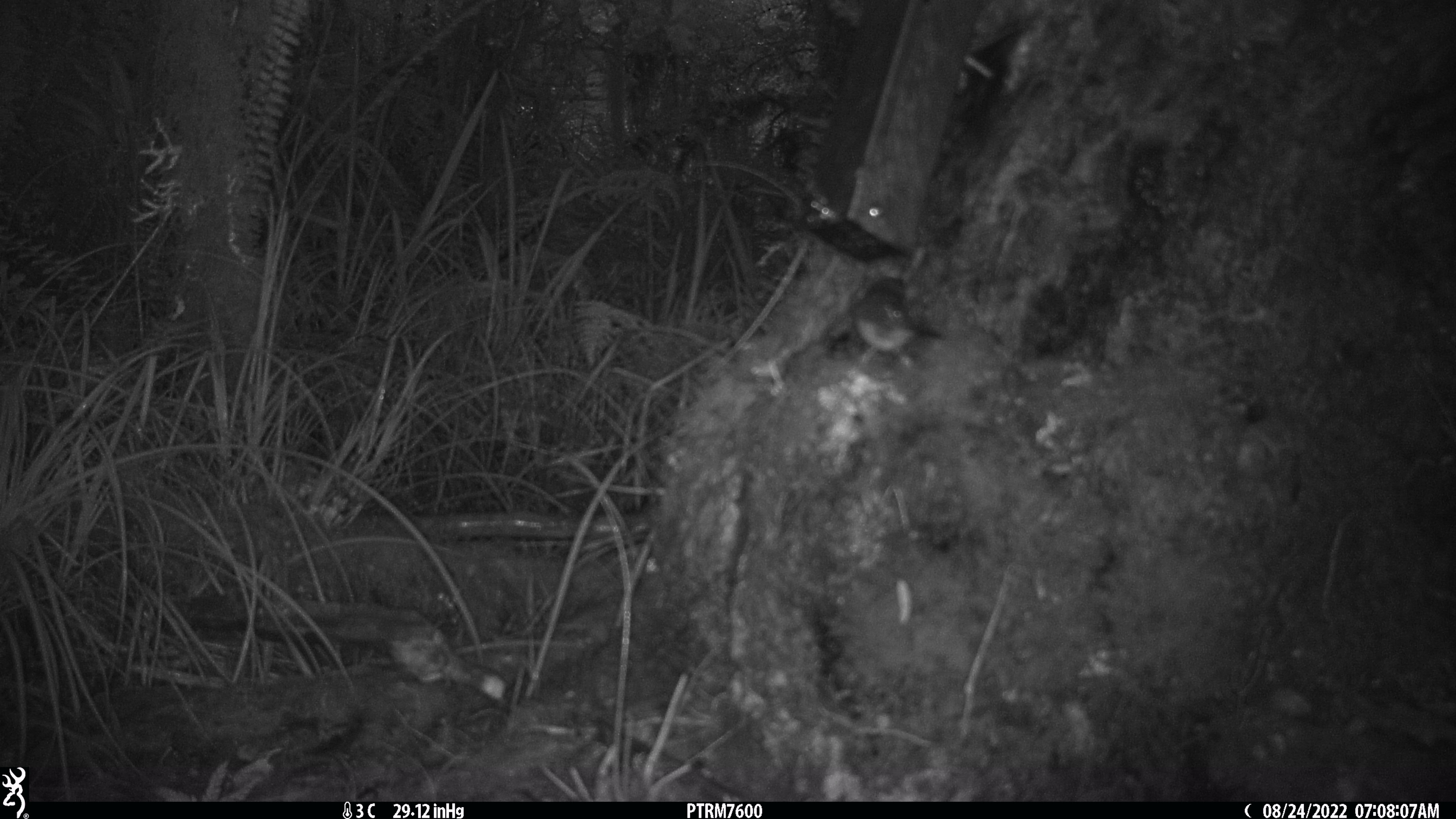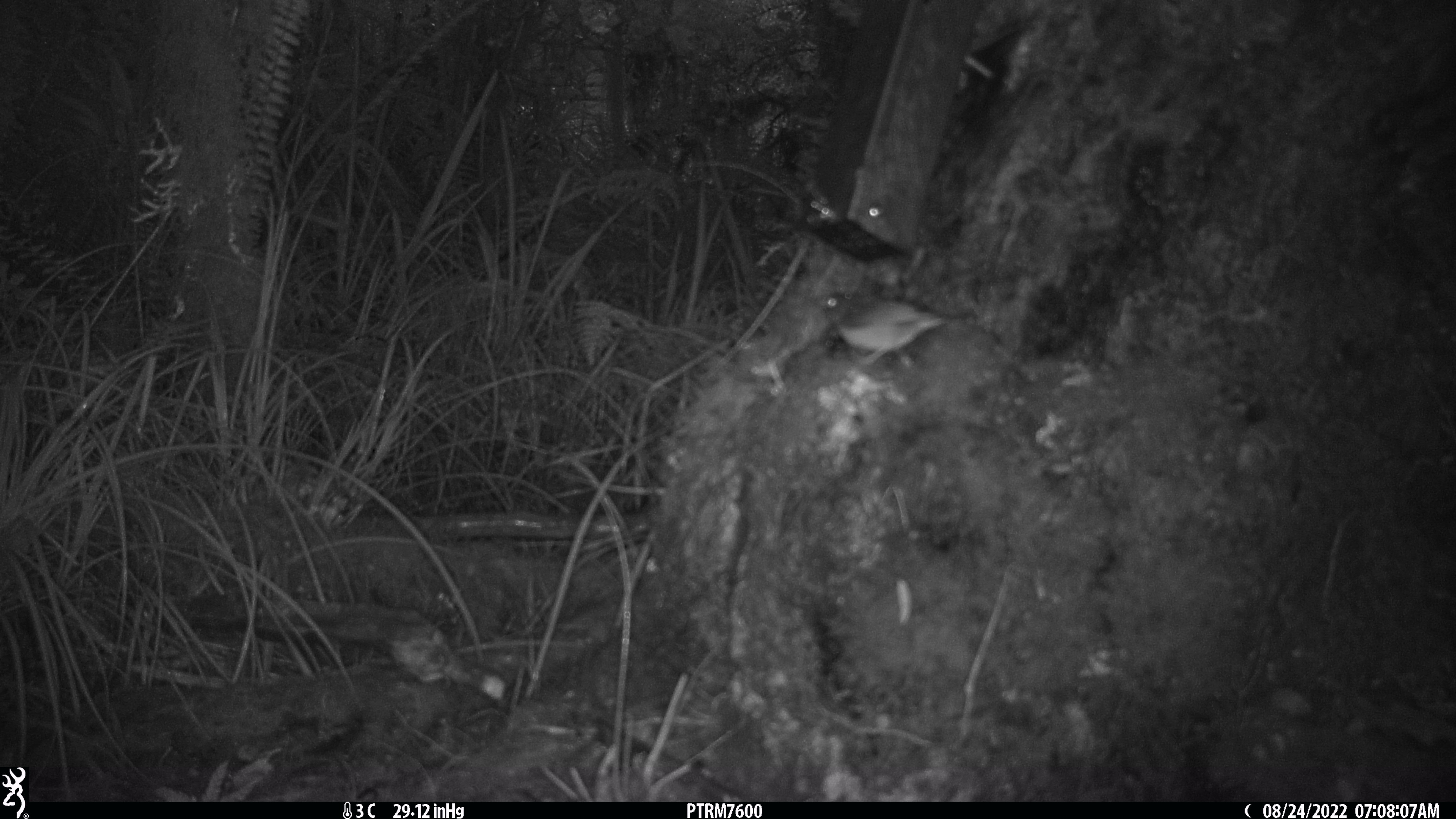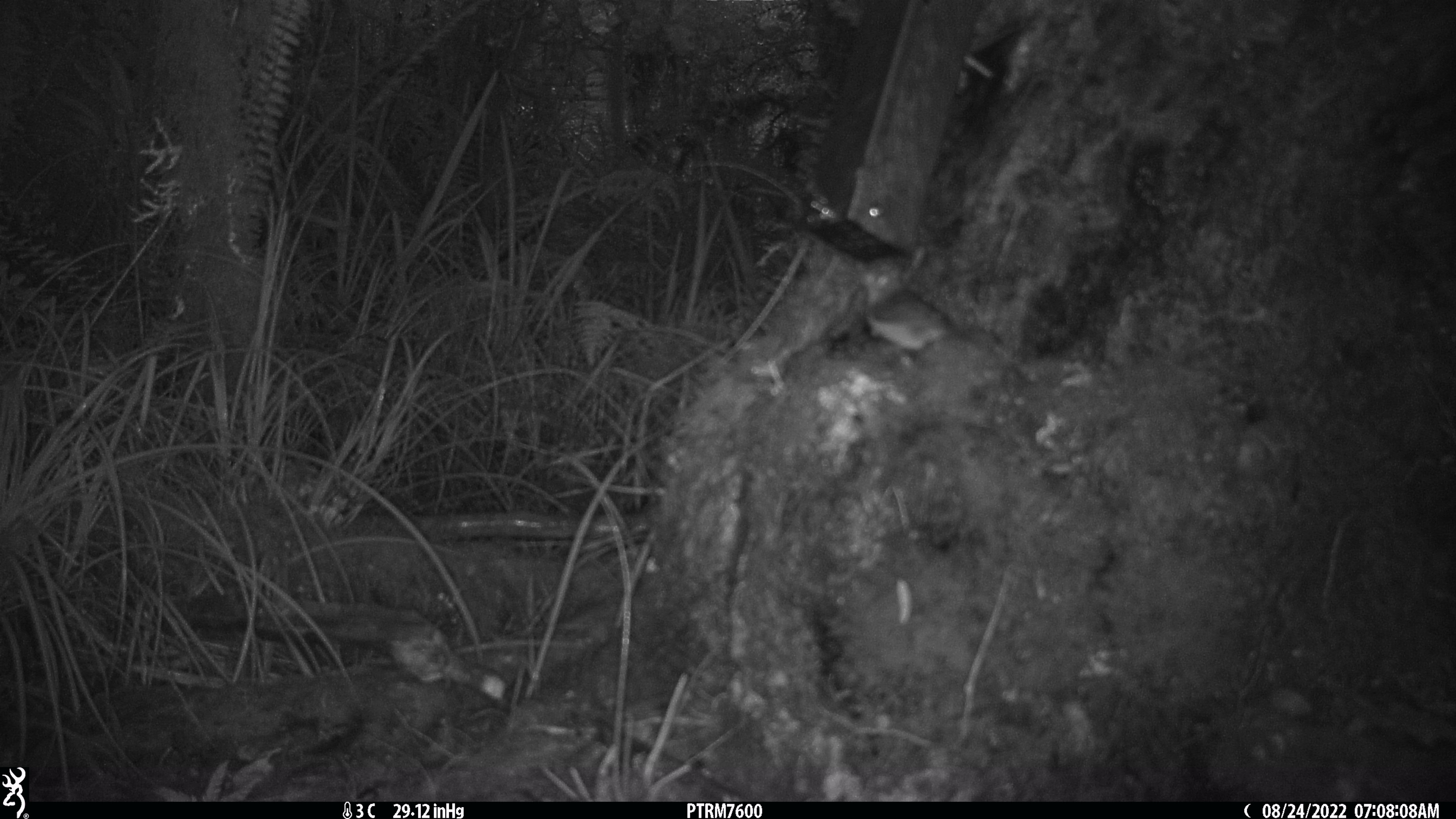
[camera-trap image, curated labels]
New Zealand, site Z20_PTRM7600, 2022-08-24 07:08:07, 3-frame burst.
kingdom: Animalia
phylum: Chordata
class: Aves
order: Passeriformes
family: Zosteropidae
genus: Zosterops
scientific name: Zosterops lateralis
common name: silvereye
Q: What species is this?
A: Silvereye (Zosterops lateralis).